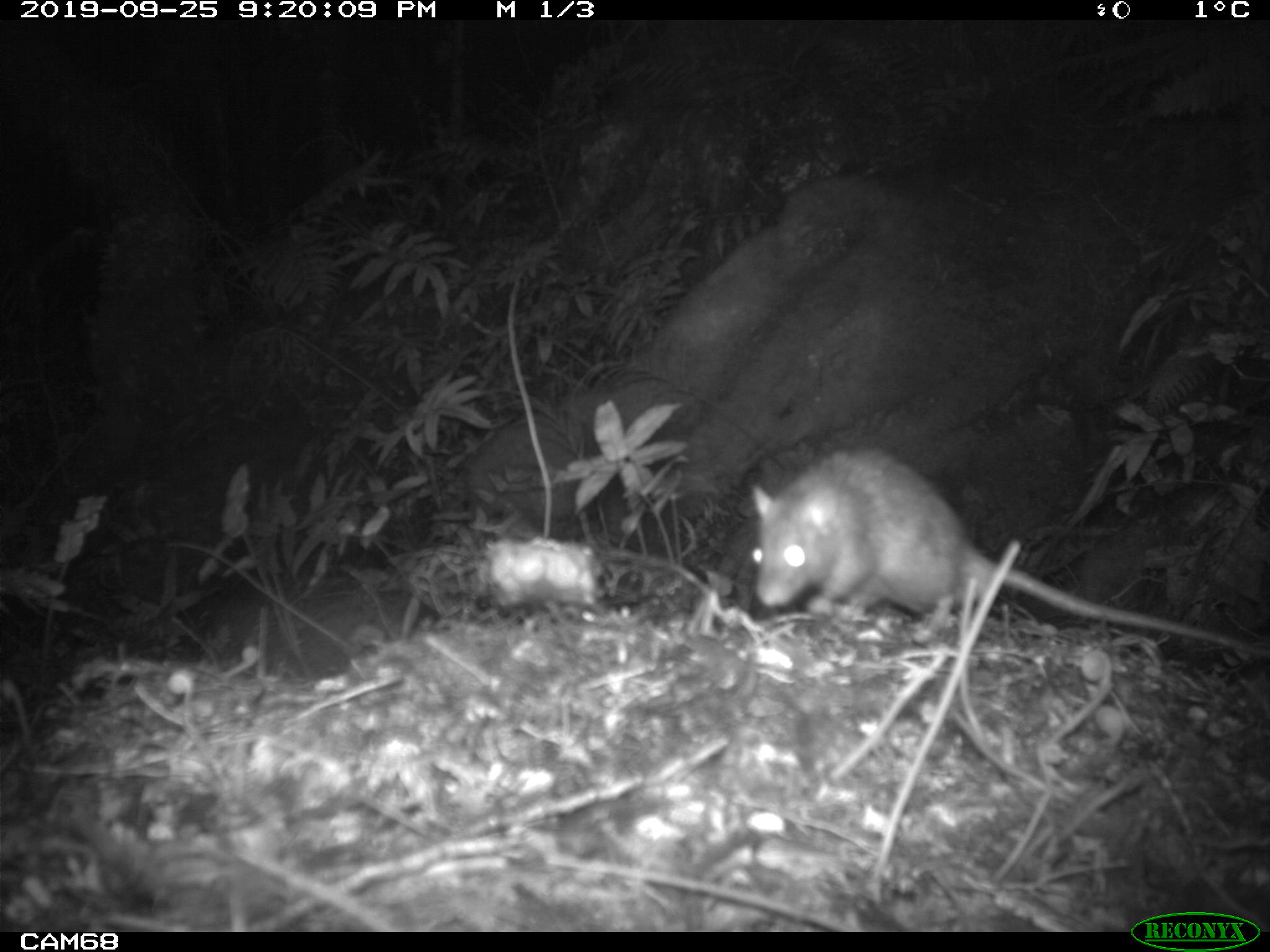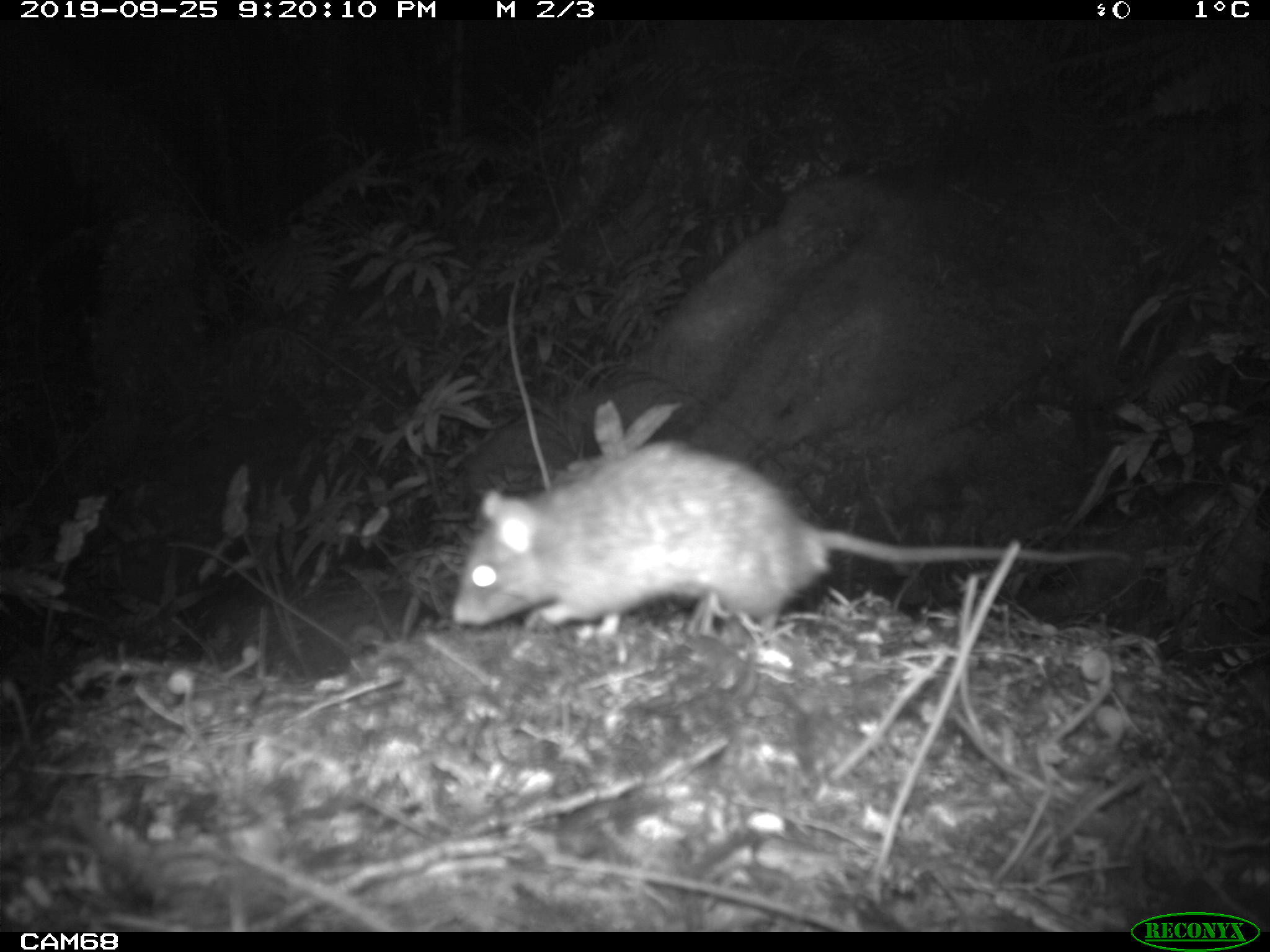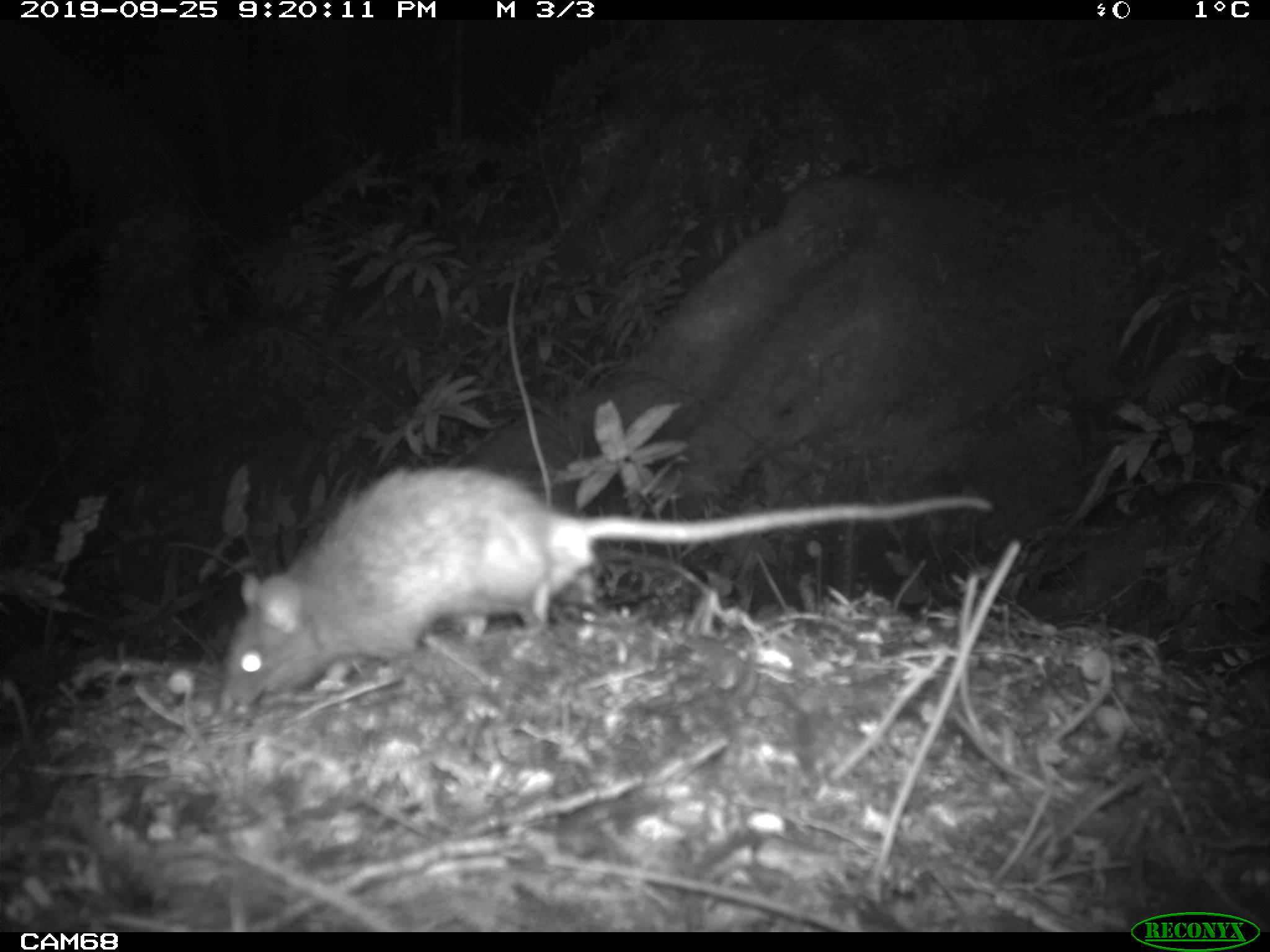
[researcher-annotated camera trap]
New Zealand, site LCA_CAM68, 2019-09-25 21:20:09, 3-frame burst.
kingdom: Animalia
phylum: Chordata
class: Mammalia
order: Rodentia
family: Muridae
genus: Rattus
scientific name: Rattus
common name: rat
Rat (Rattus).